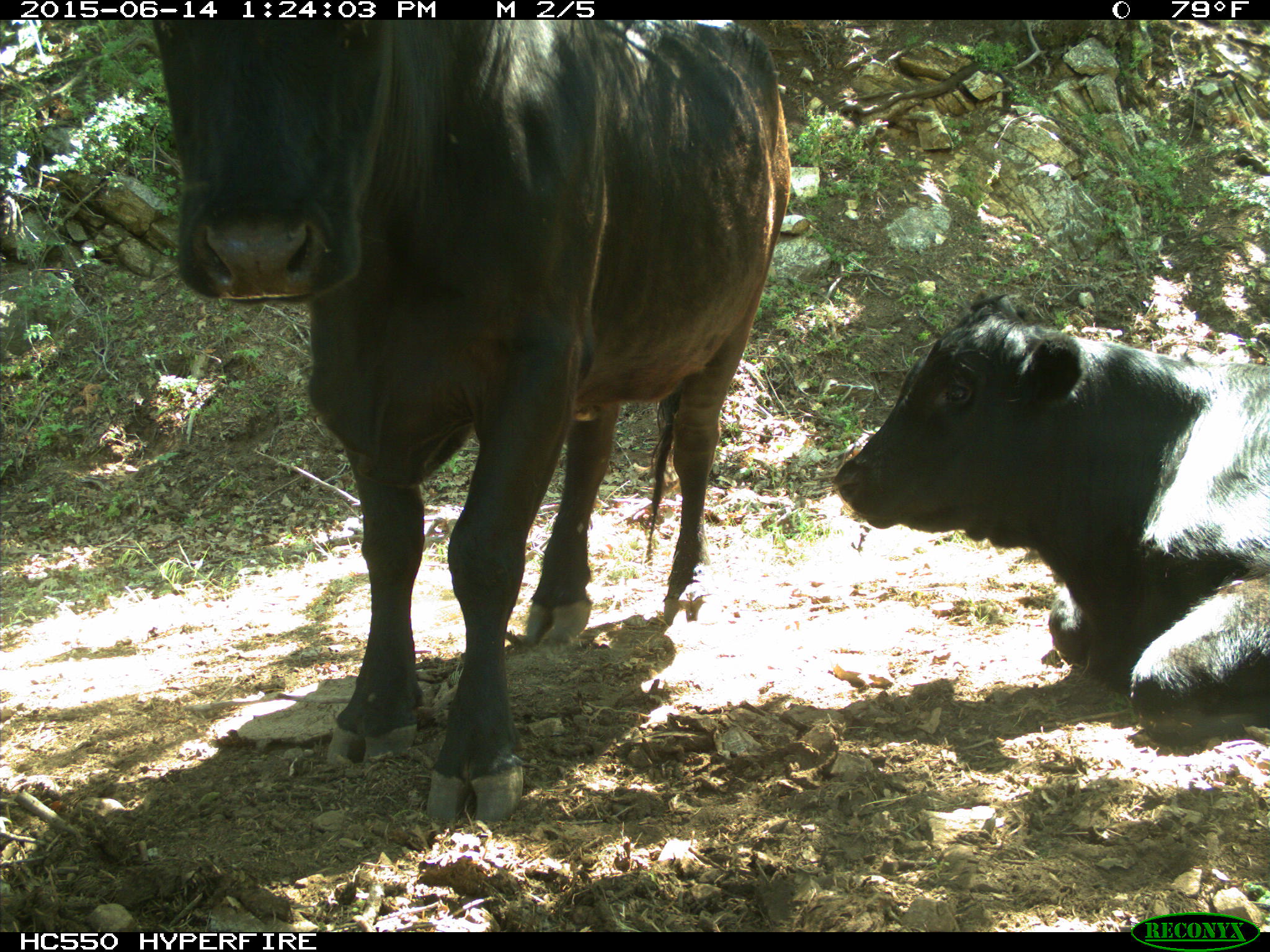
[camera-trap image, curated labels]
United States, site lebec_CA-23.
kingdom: Animalia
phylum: Chordata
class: Mammalia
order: Artiodactyla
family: Bovidae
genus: Bos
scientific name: Bos taurus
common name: domestic cow